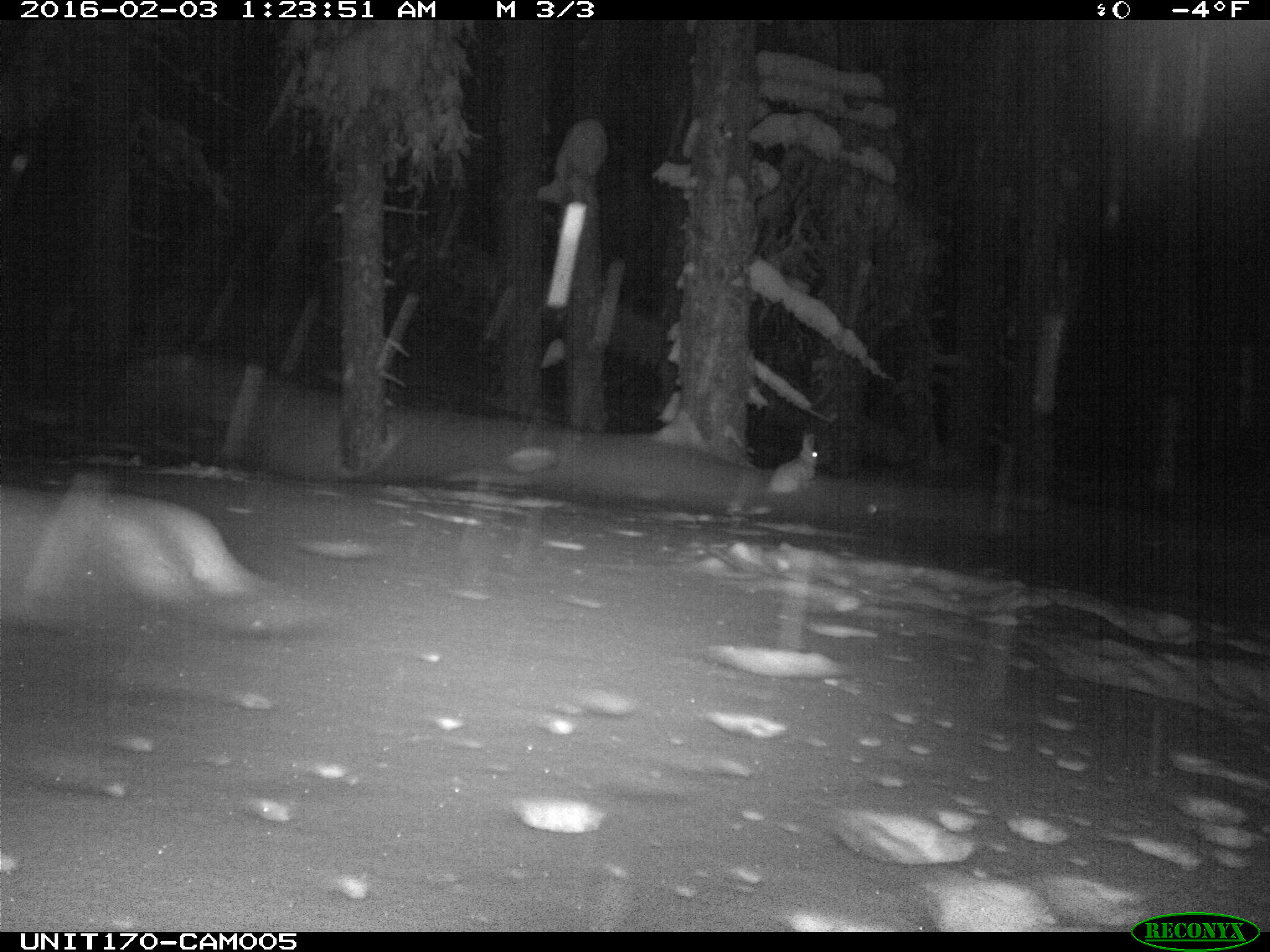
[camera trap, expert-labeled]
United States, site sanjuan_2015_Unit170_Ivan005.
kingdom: Animalia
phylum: Chordata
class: Mammalia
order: Lagomorpha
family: Leporidae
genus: Lepus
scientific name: Lepus americanus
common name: snowshoe hare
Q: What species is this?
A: Lepus americanus (snowshoe hare).